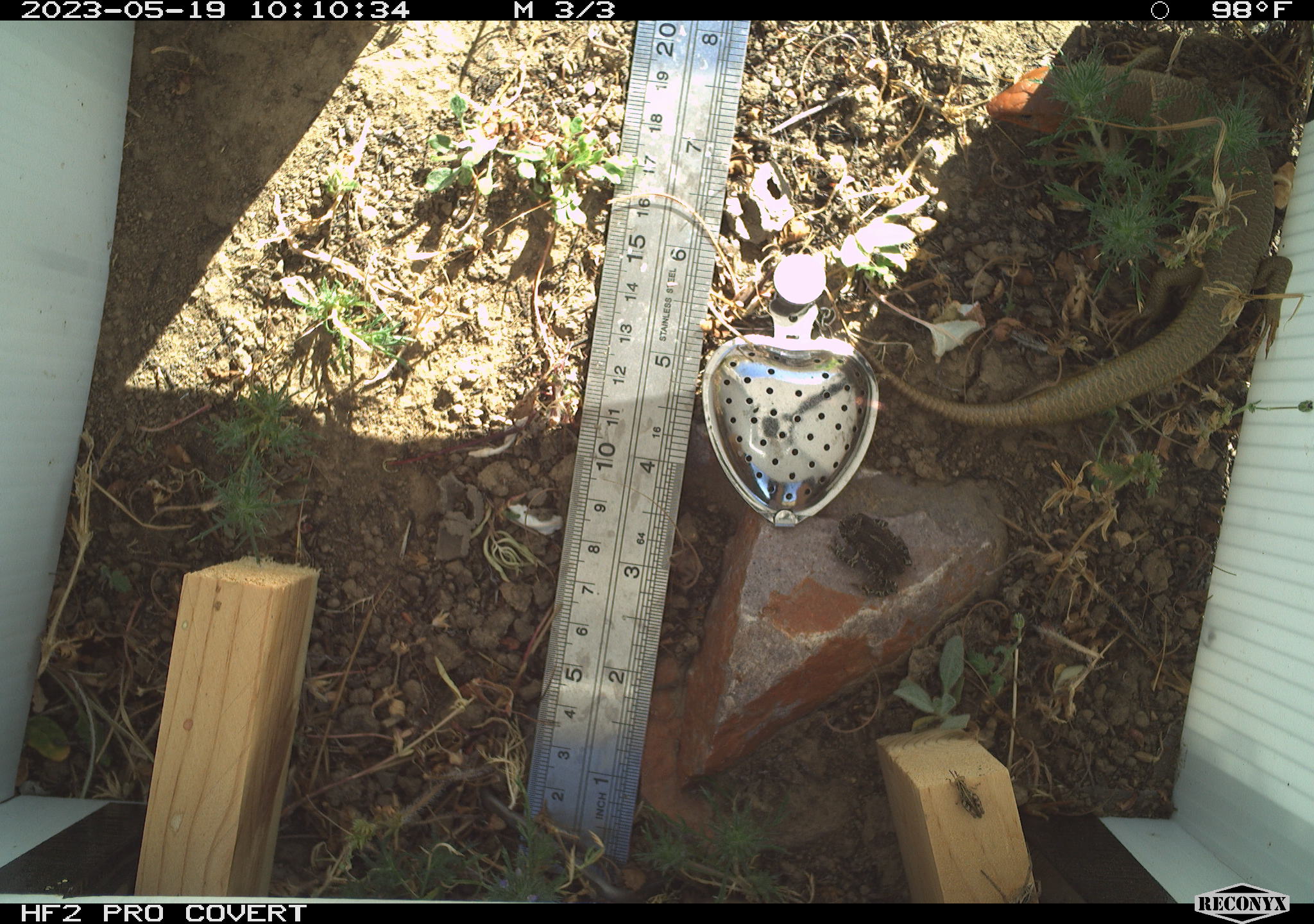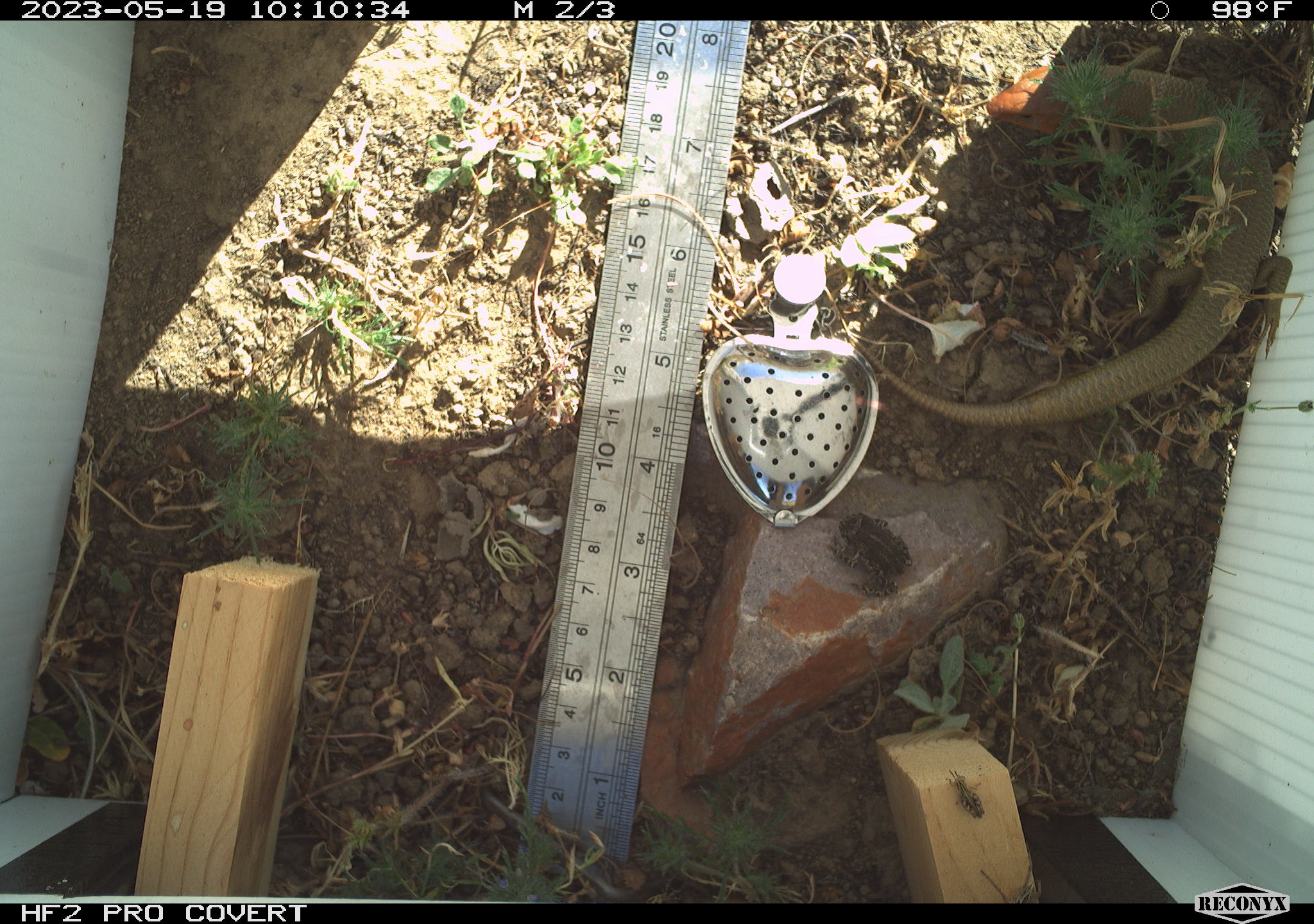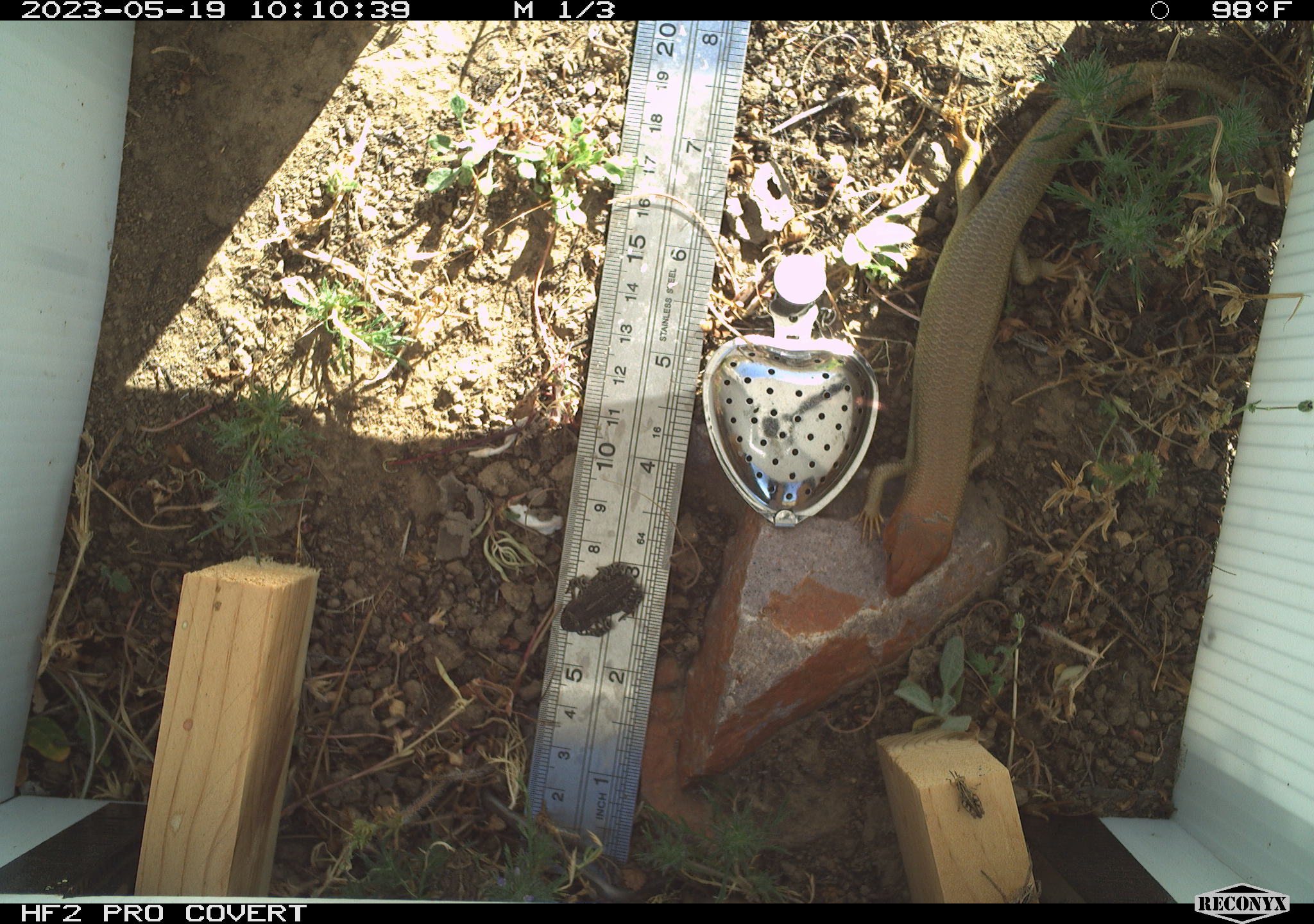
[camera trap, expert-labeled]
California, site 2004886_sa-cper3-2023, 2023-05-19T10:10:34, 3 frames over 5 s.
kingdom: Animalia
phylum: Chordata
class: Amphibia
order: Anura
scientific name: Anura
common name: frogs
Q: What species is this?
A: Frogs (Anura).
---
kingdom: Animalia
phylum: Chordata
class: Reptilia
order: Squamata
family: Scincidae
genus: Plestiodon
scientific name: Plestiodon gilberti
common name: gilbert's skink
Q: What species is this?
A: Gilbert's skink (Plestiodon gilberti).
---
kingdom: Animalia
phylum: Arthropoda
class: Insecta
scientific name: Insecta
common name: insect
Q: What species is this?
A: Insect (Insecta).